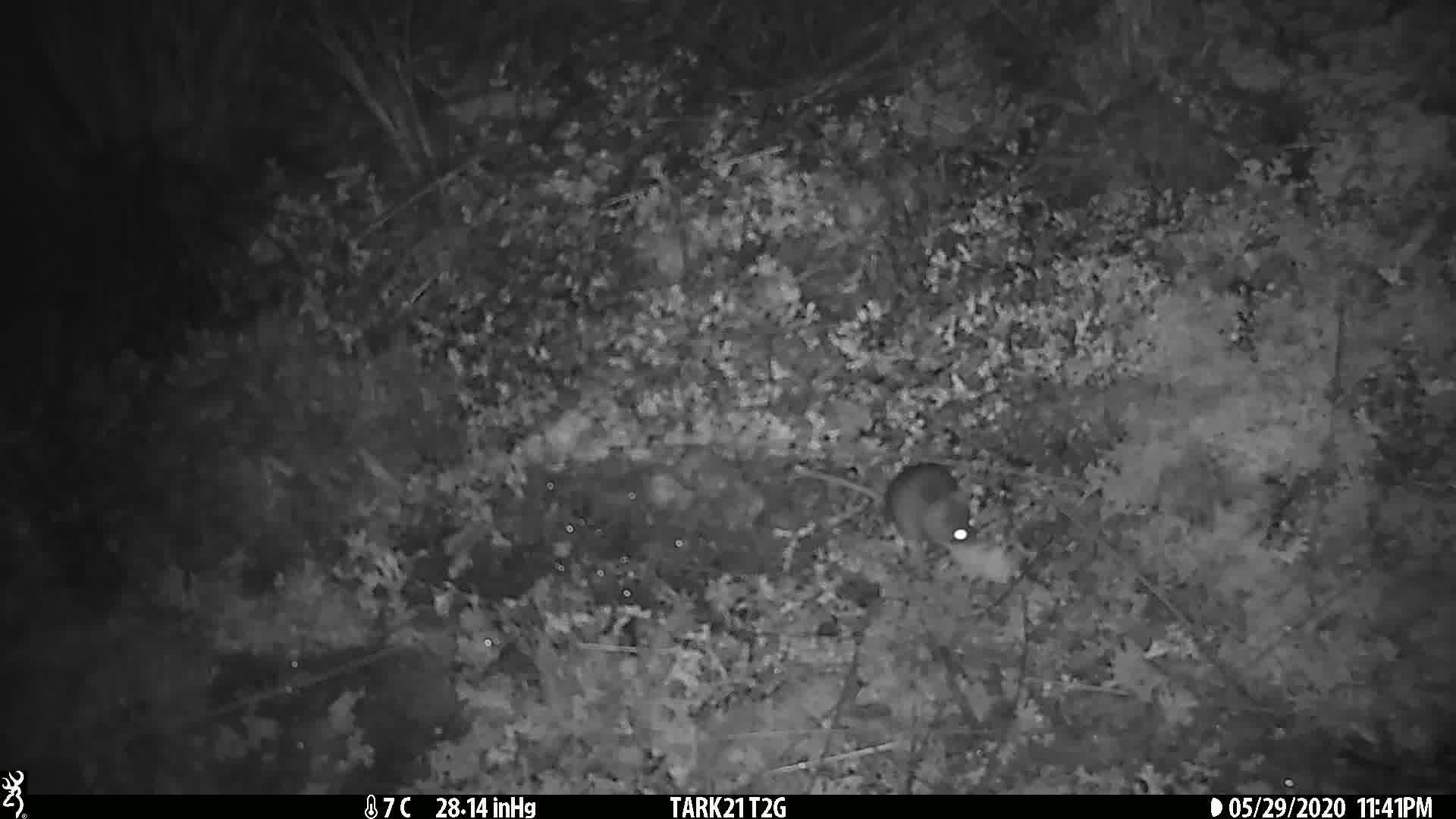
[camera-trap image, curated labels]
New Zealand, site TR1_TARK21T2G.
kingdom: Animalia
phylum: Chordata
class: Mammalia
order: Rodentia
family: Muridae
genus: Mus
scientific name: Mus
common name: mouse